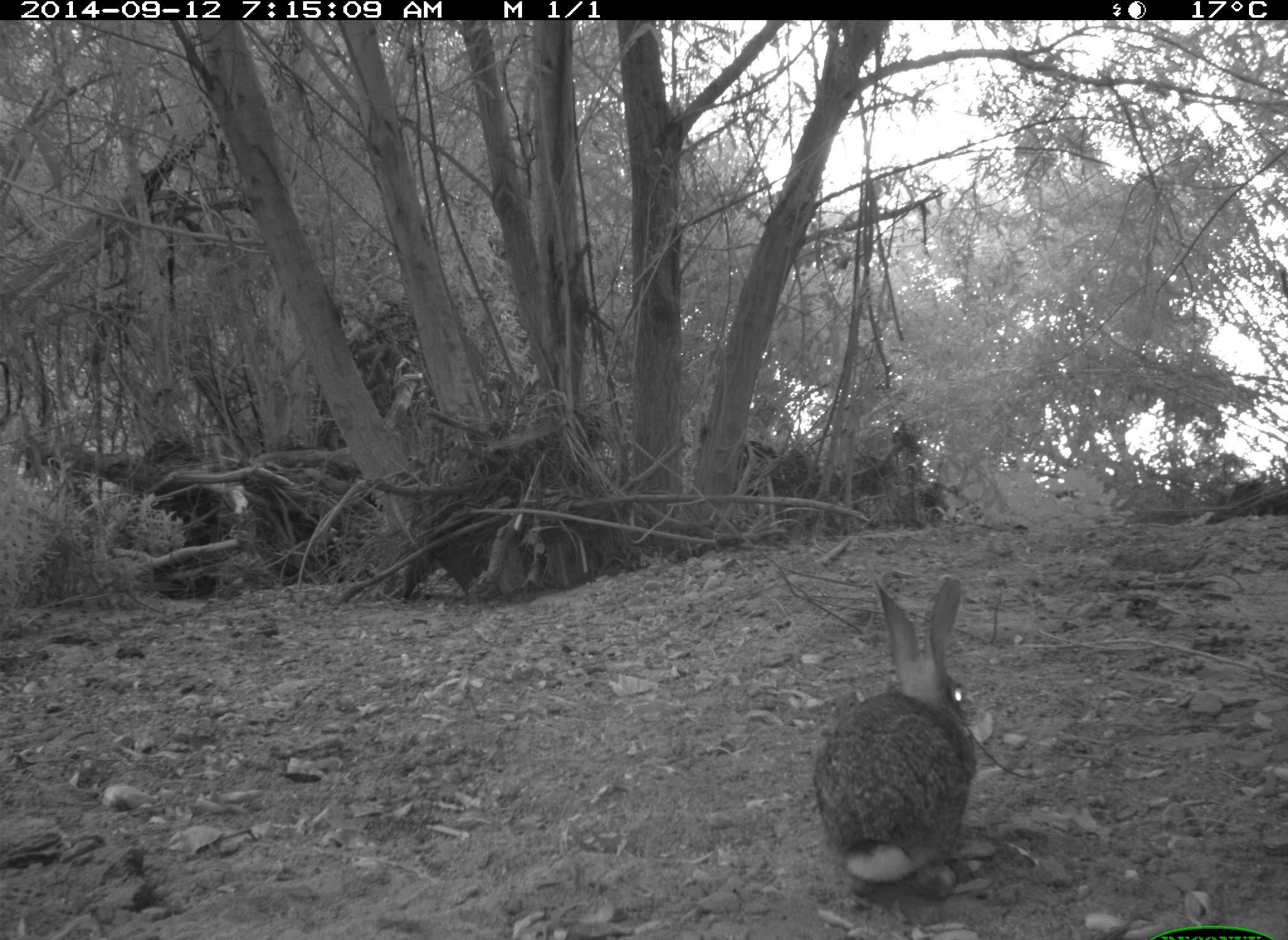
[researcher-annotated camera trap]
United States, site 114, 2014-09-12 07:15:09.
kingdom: Animalia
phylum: Chordata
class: Mammalia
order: Lagomorpha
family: Leporidae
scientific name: Leporidae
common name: rabbits and hares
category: rabbit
Rabbit (rabbits and hares) (Leporidae).